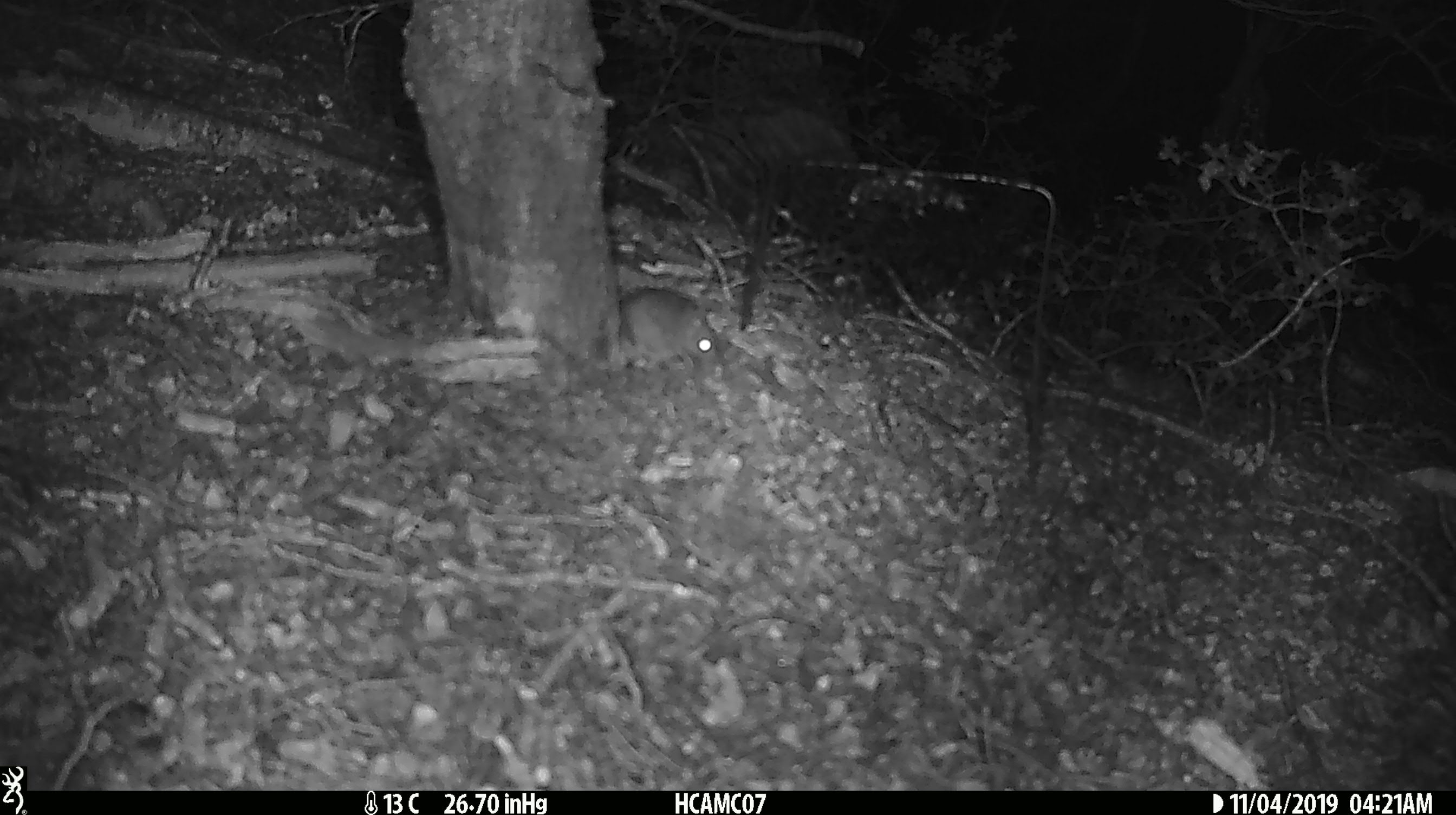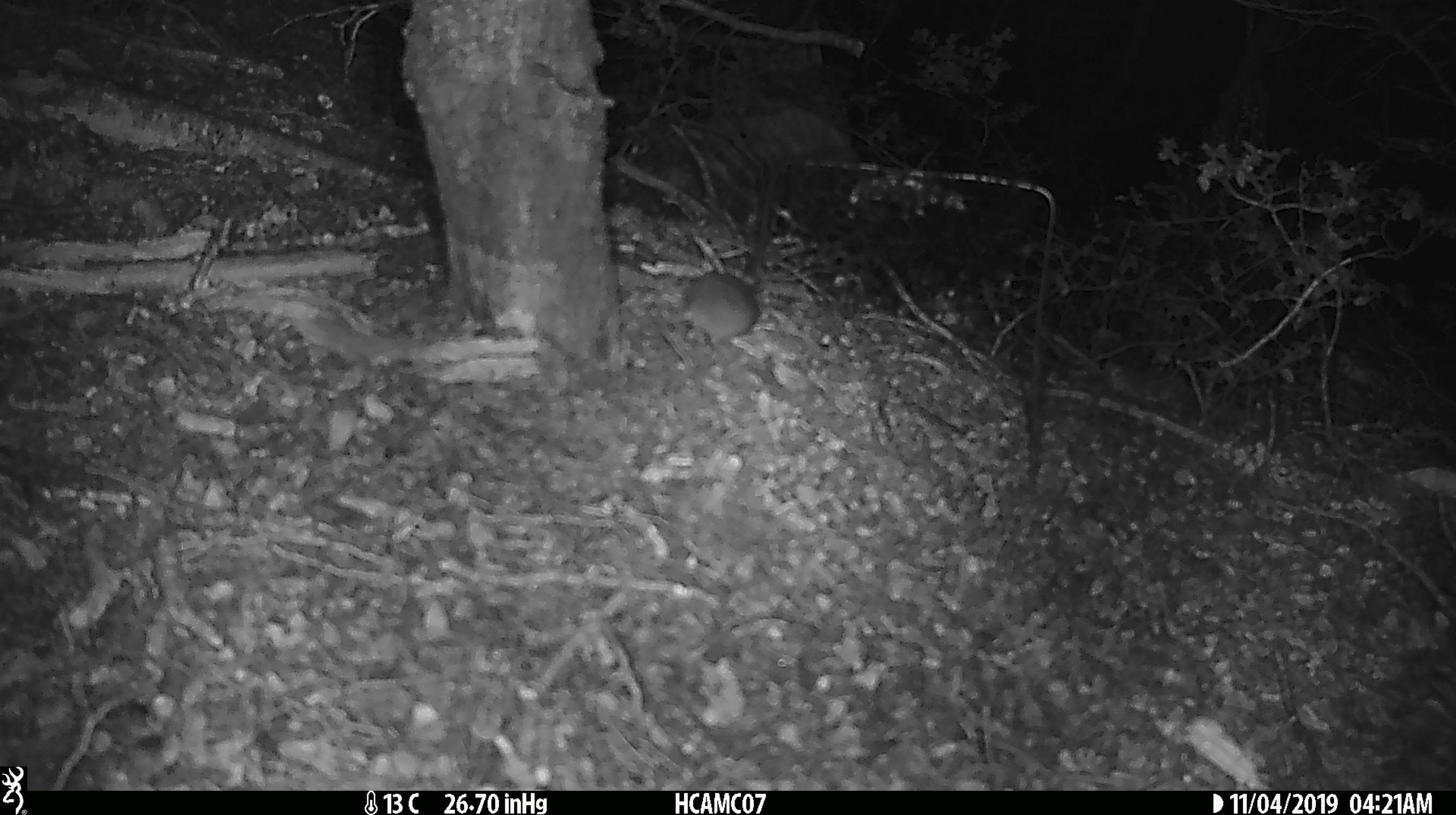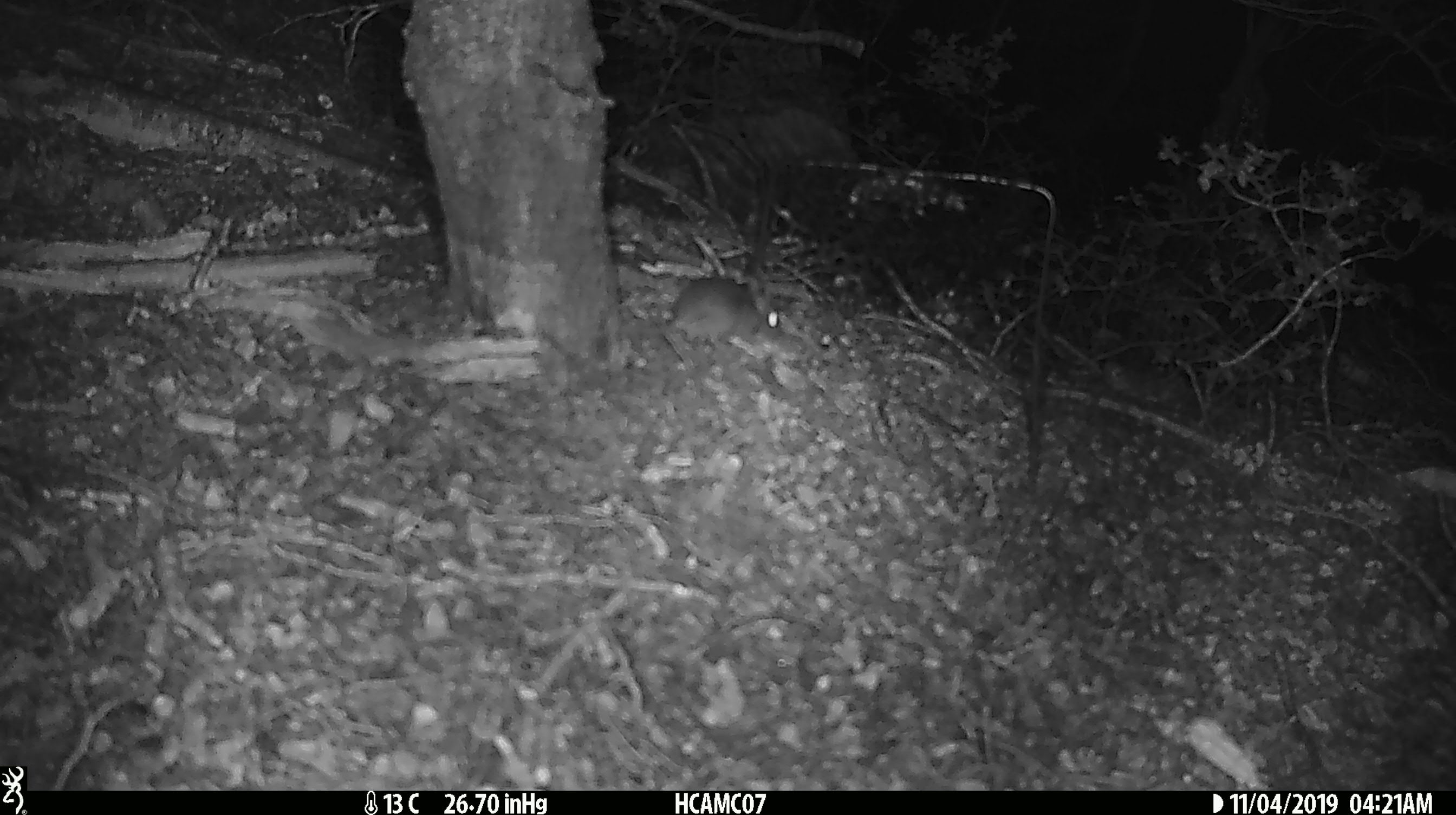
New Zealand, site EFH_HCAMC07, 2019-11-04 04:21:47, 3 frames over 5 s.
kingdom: Animalia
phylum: Chordata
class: Mammalia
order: Rodentia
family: Muridae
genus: Mus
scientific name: Mus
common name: mouse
Mouse (Mus).